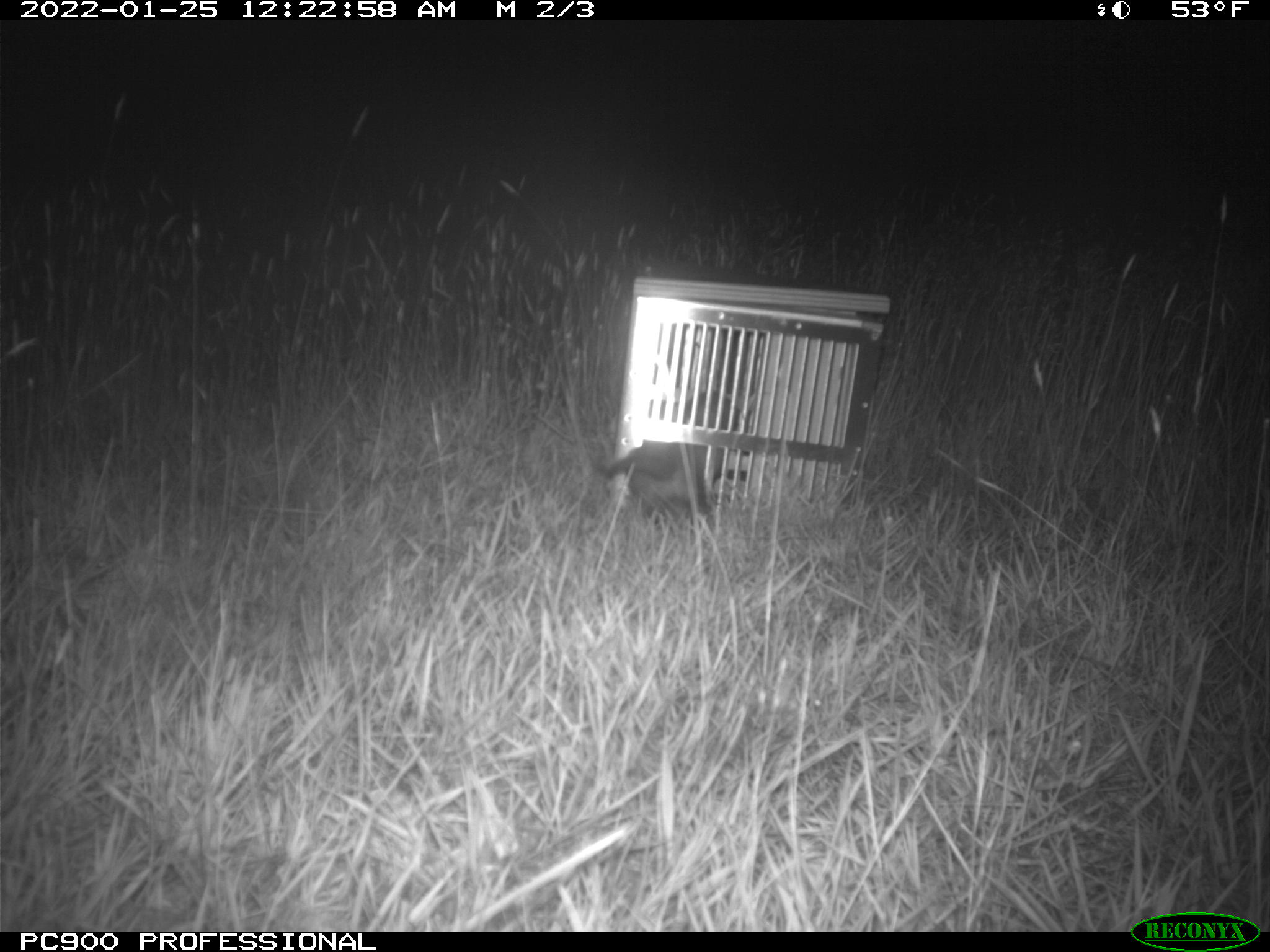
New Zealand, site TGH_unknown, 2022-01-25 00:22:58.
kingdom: Animalia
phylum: Chordata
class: Mammalia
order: Carnivora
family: Mustelidae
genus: Mustela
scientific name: Mustela furo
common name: ferret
Ferret (Mustela furo).